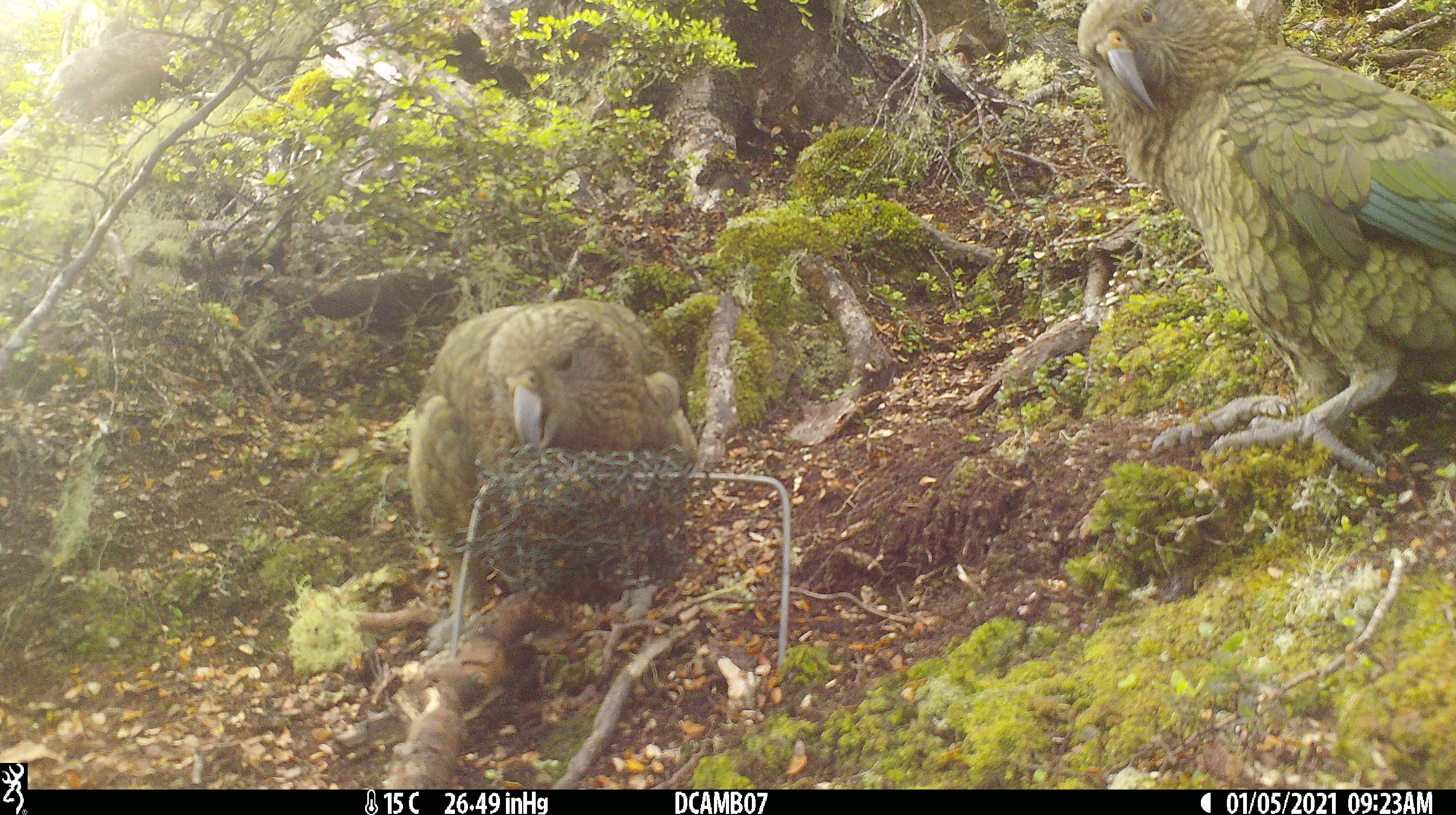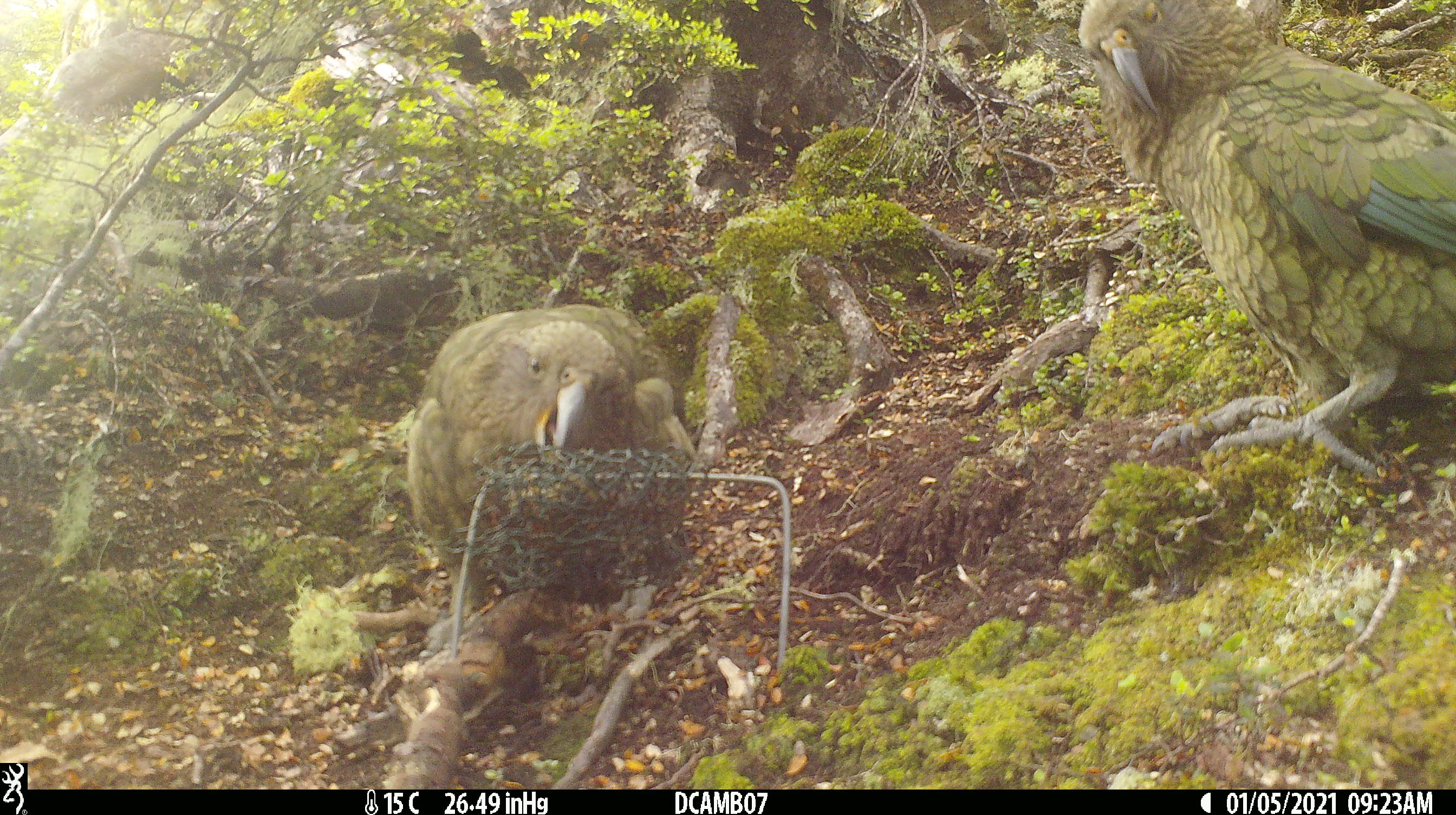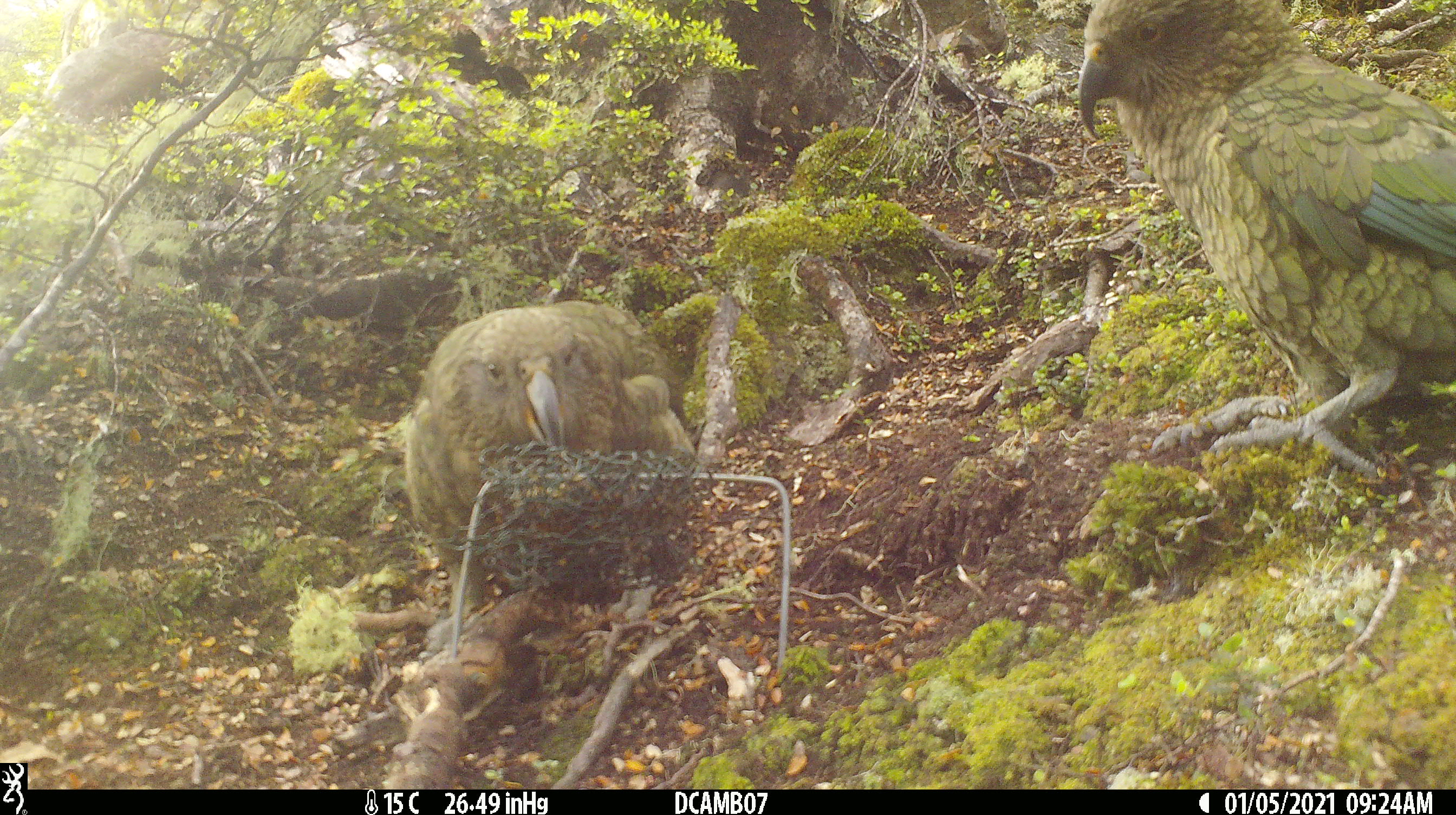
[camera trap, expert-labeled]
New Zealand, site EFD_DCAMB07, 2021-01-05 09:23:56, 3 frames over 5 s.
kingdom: Animalia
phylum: Chordata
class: Aves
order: Psittaciformes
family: Strigopidae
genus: Nestor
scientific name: Nestor notabilis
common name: kea